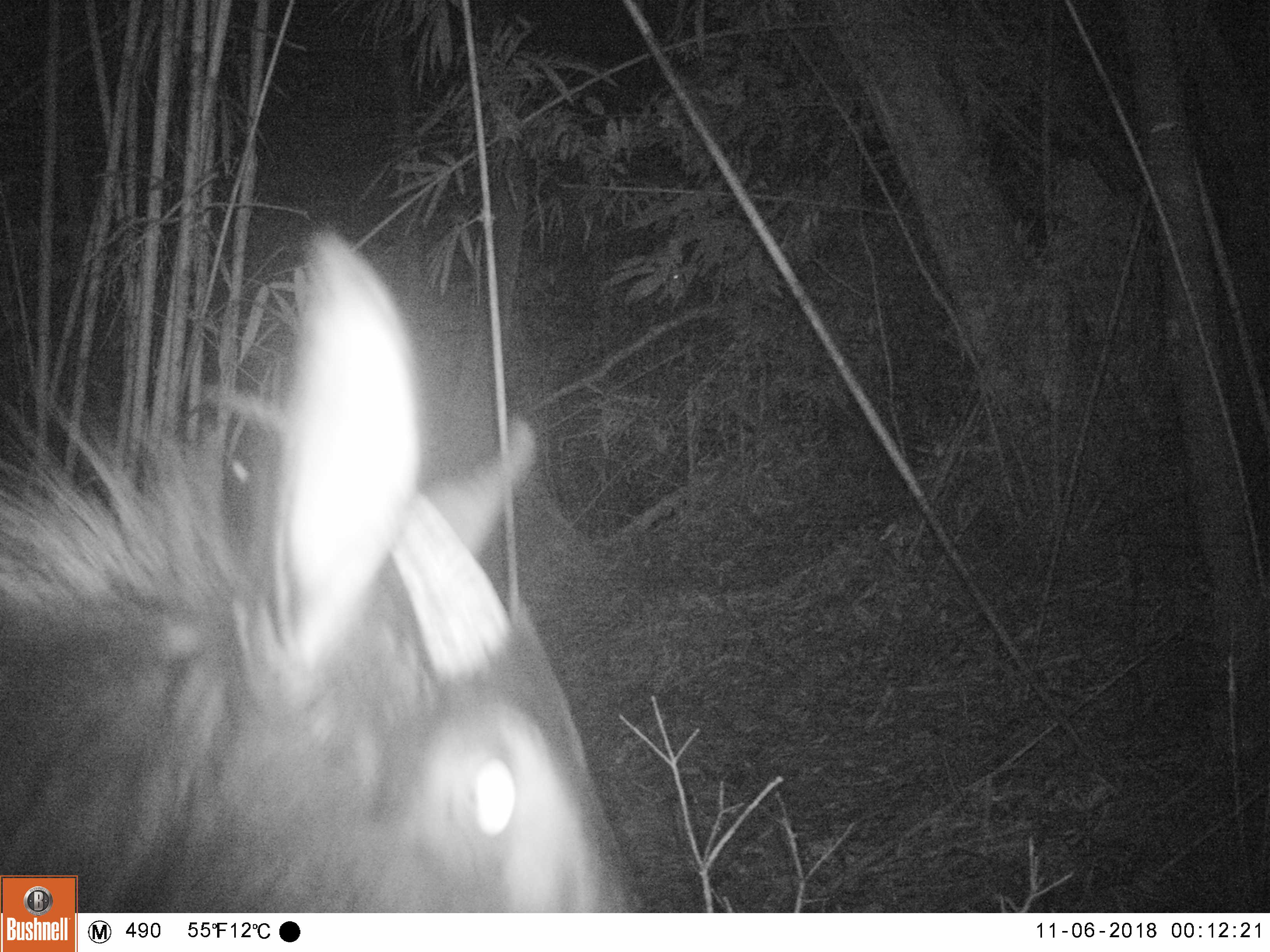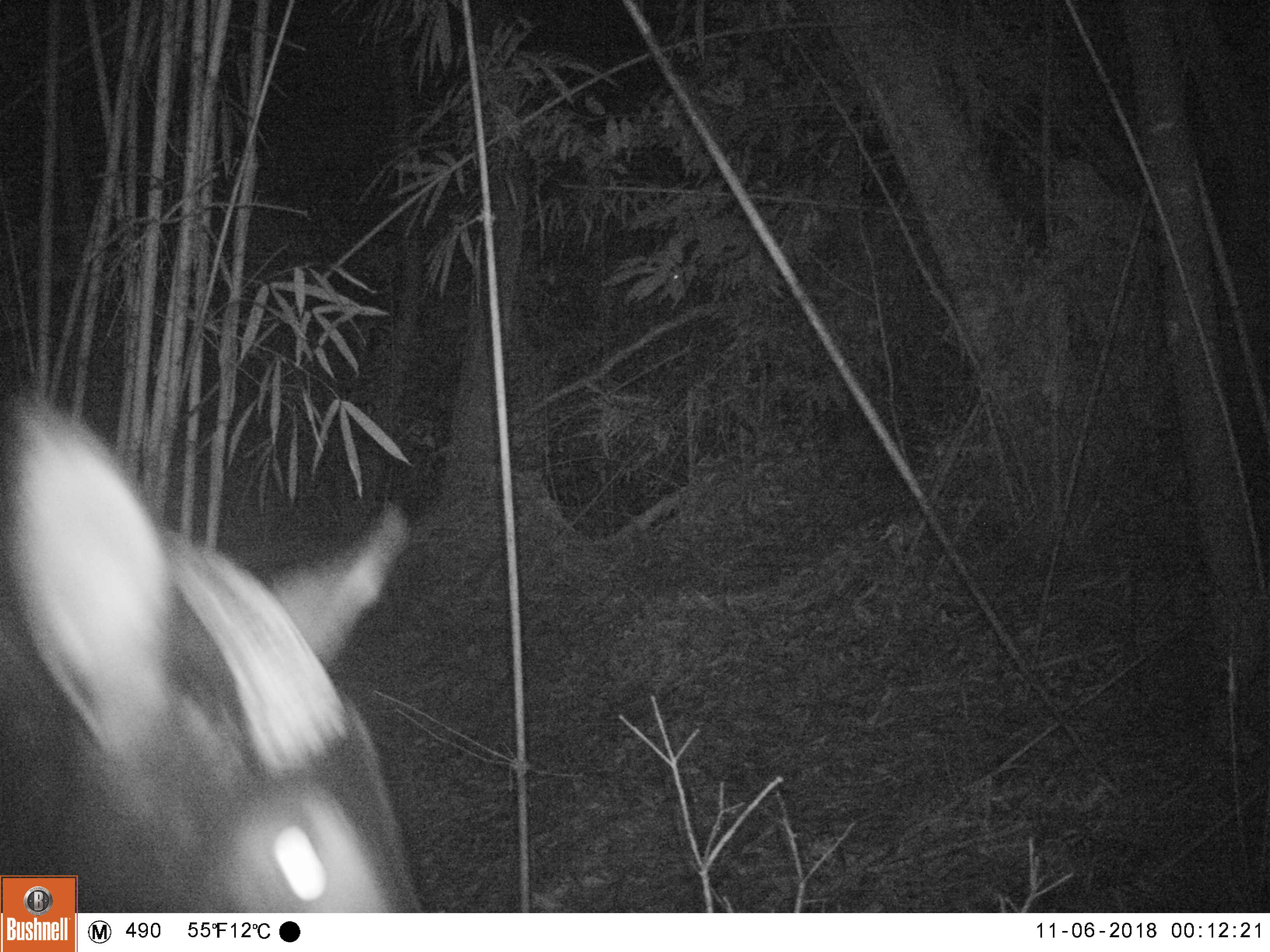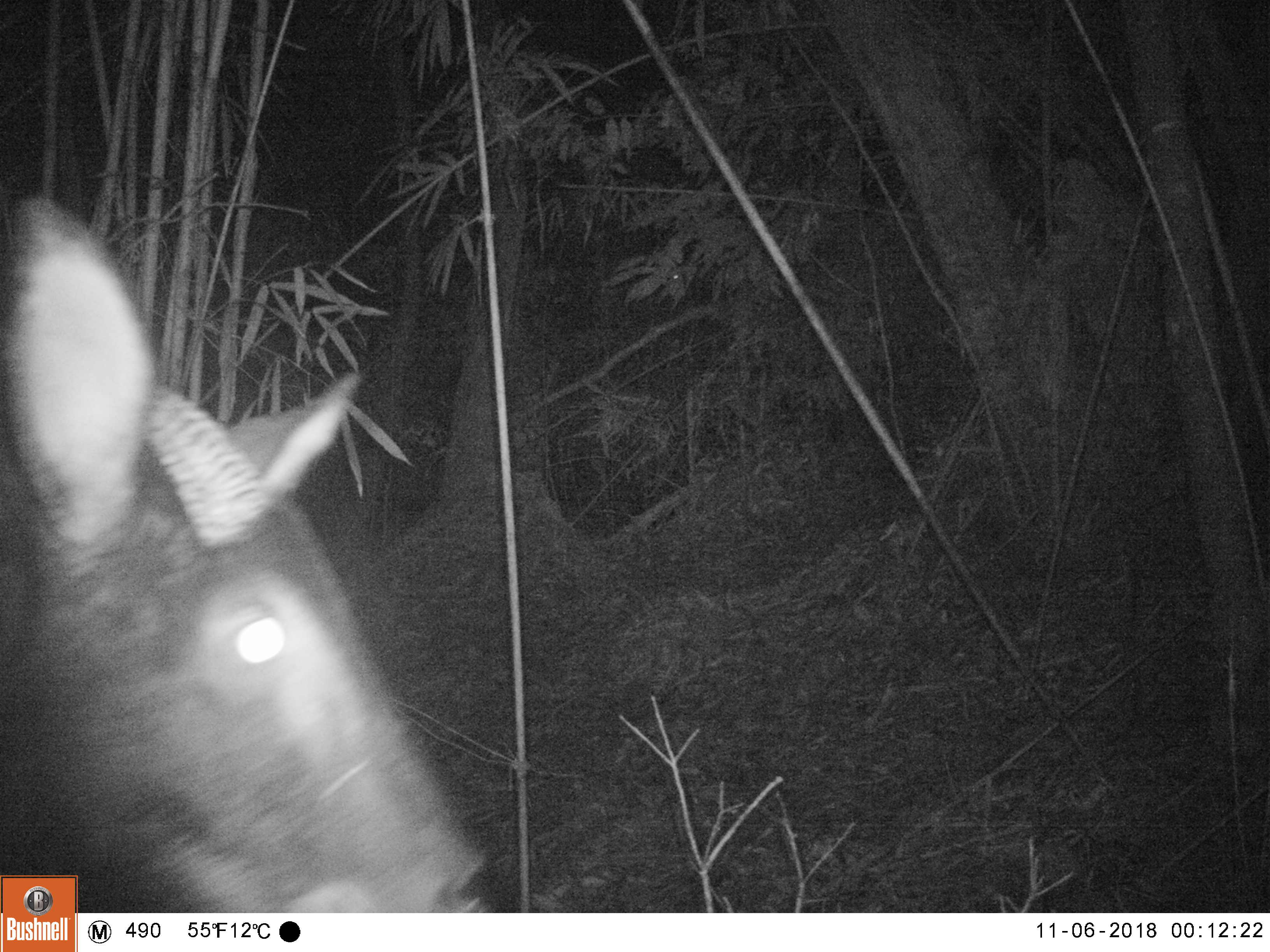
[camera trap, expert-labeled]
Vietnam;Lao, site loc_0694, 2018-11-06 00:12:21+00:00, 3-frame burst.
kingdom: Animalia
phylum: Chordata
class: Mammalia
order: Artiodactyla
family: Bovidae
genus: Capricornis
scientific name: Capricornis sumatraensis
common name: chinese serow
Chinese serow (Capricornis sumatraensis). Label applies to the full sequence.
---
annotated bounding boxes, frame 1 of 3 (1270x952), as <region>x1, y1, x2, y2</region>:
chinese serow: <region>0, 227, 630, 913</region>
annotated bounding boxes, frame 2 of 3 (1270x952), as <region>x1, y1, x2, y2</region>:
chinese serow: <region>0, 391, 421, 912</region>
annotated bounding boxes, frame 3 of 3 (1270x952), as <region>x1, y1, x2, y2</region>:
chinese serow: <region>0, 190, 491, 911</region>